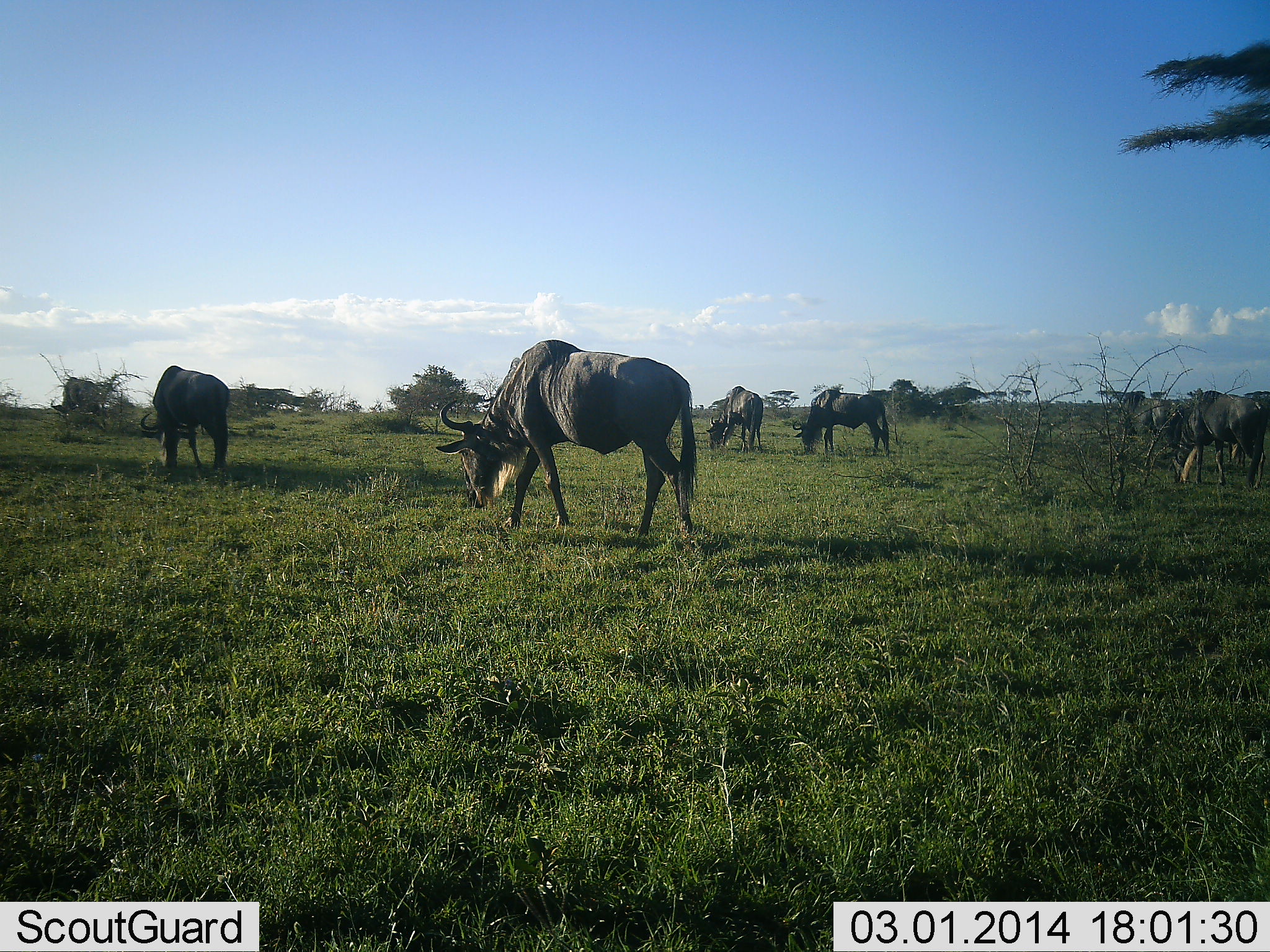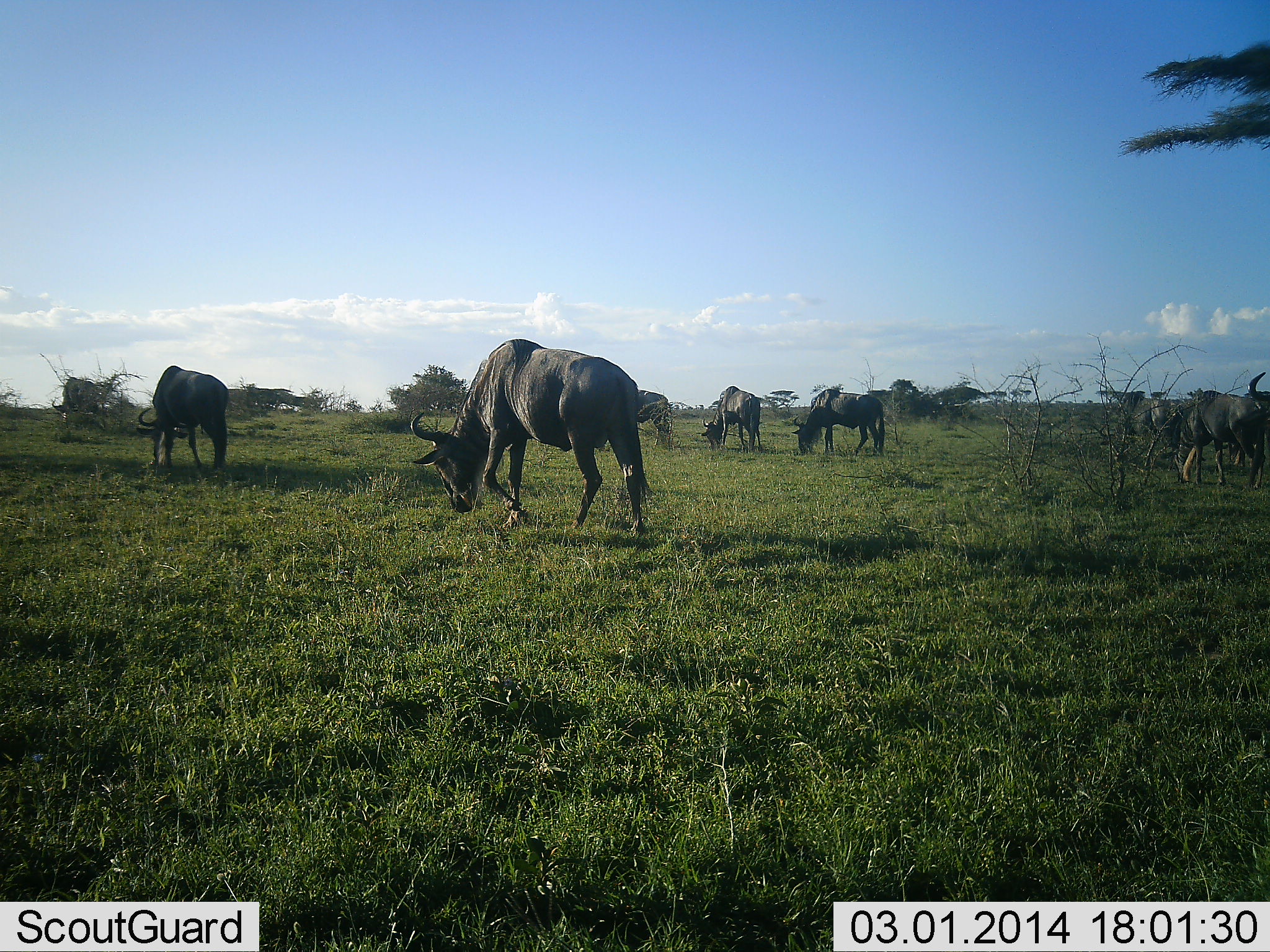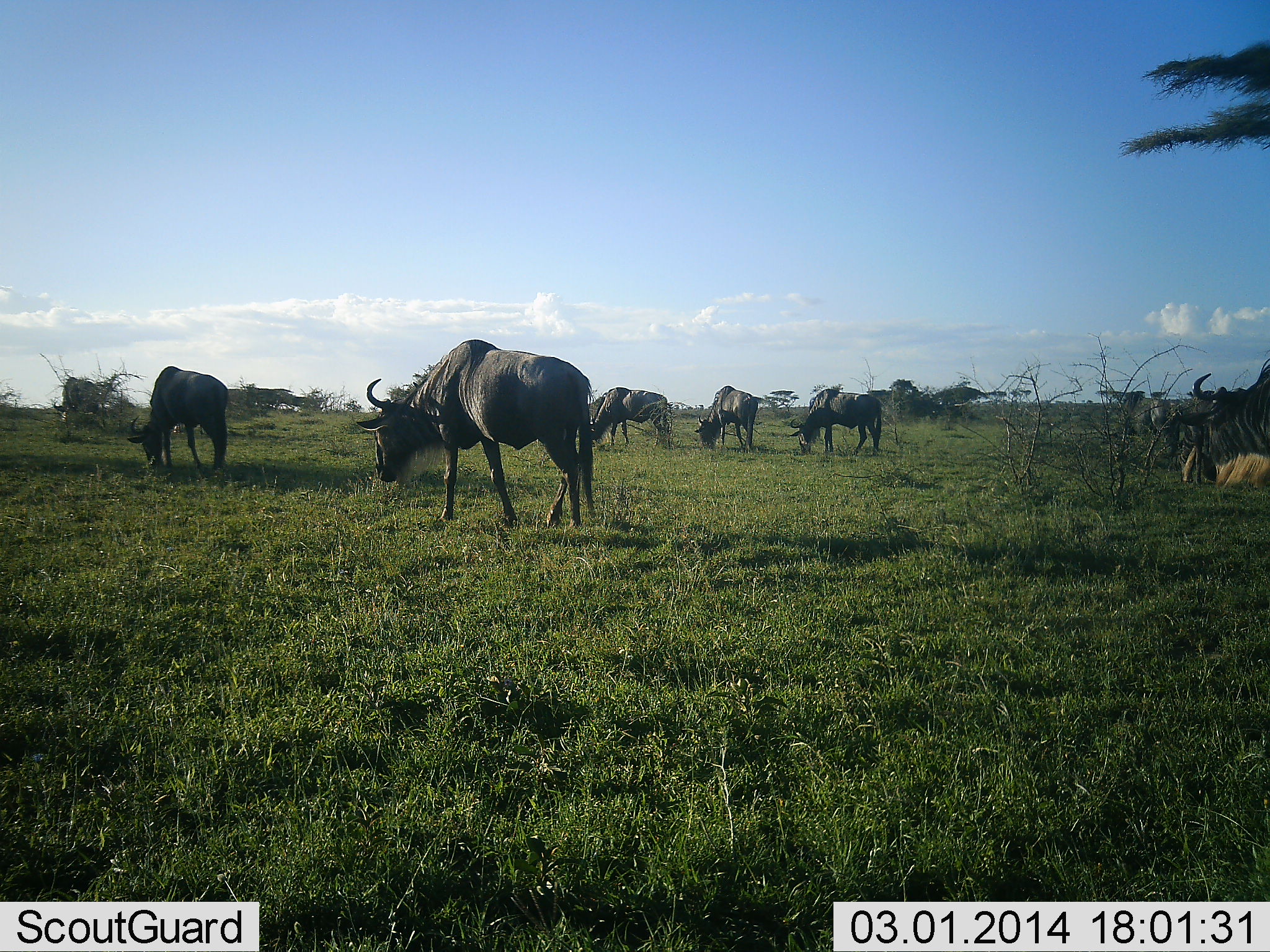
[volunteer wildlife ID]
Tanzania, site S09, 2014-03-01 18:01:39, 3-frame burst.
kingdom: Animalia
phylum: Chordata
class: Mammalia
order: Artiodactyla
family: Bovidae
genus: Connochaetes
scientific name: Connochaetes taurinus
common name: blue wildebeest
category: wildebeest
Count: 8.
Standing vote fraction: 0%.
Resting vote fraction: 10%.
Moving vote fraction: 30%.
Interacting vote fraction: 0%.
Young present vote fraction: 0%.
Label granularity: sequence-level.